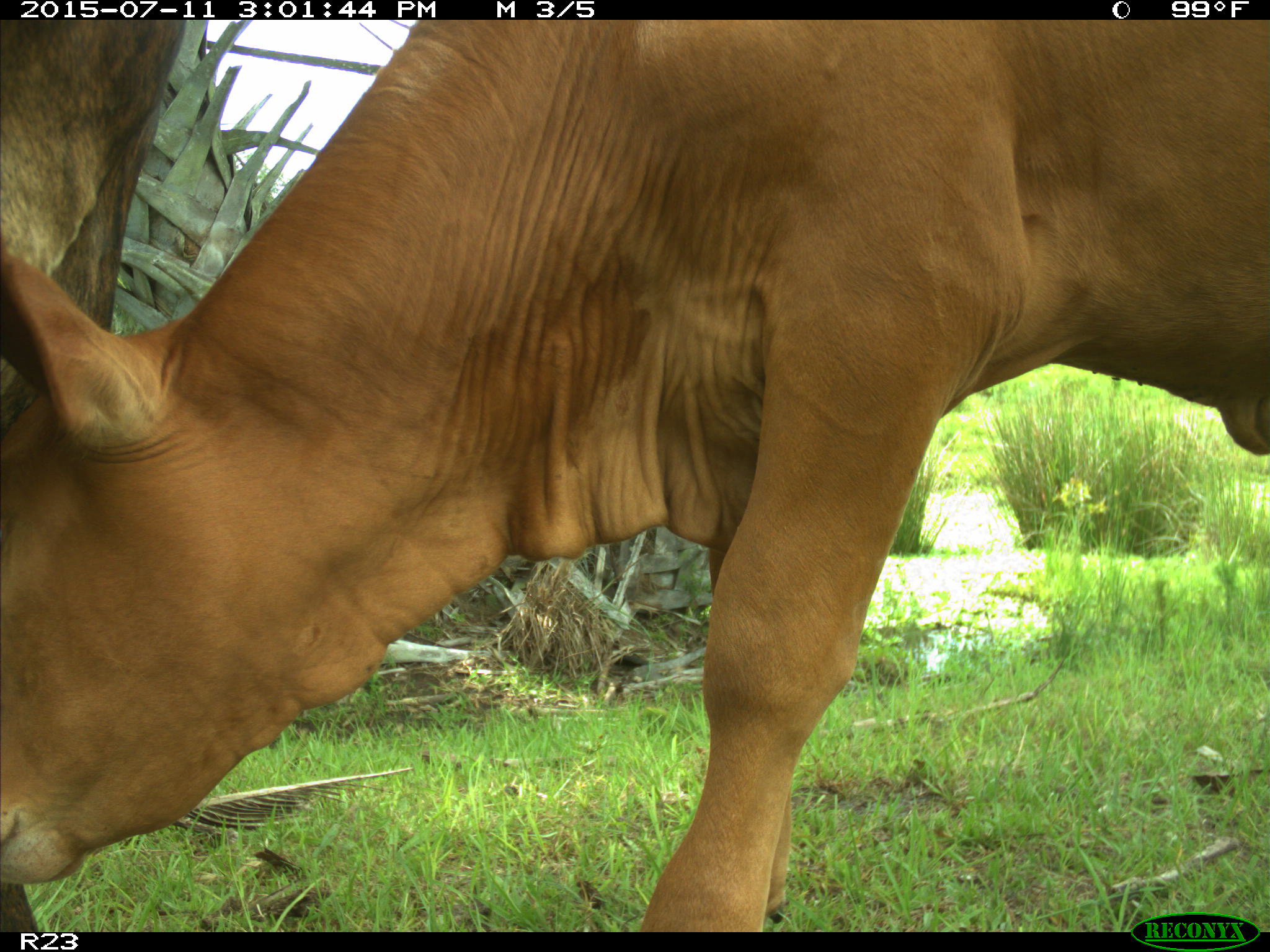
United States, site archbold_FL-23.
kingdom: Animalia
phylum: Chordata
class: Mammalia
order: Artiodactyla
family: Bovidae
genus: Bos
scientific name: Bos taurus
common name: domestic cow